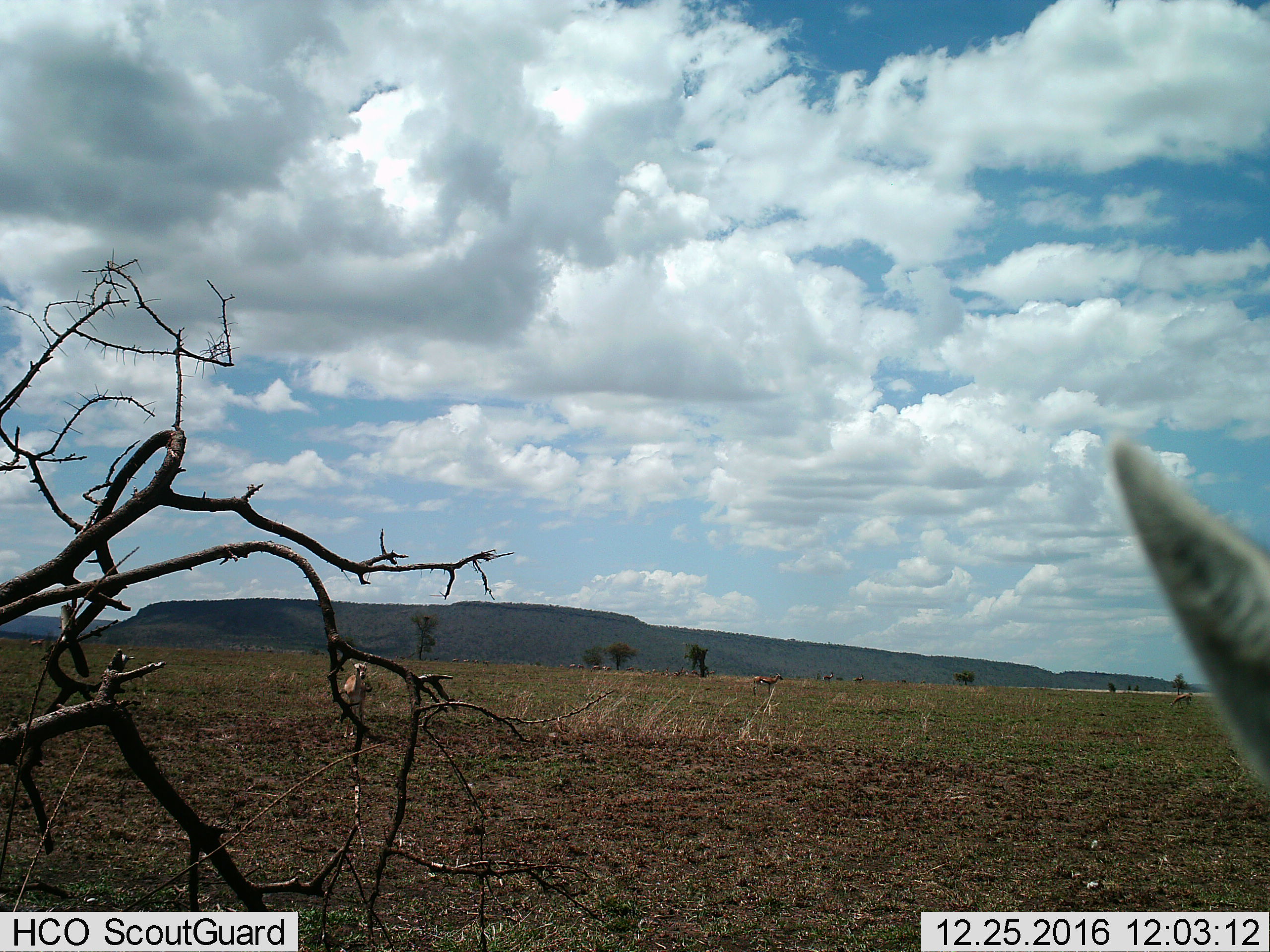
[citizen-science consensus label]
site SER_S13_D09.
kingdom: Animalia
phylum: Chordata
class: Mammalia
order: Artiodactyla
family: Bovidae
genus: Eudorcas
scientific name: Eudorcas thomsonii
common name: thomson's gazelle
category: gazellethomsons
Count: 11-50.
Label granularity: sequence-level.